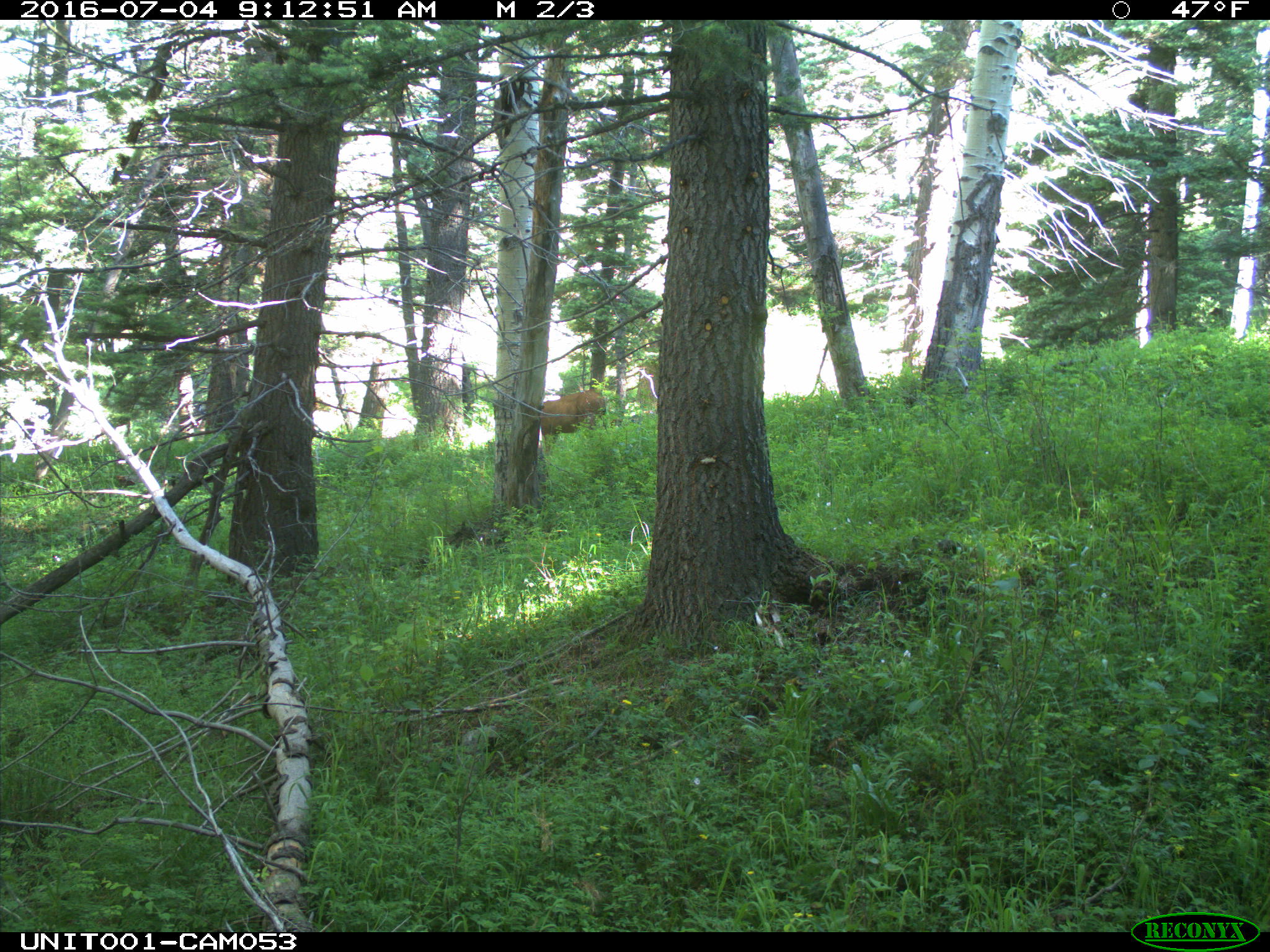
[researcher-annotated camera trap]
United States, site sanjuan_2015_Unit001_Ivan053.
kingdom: Animalia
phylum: Chordata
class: Mammalia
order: Artiodactyla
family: Cervidae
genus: Odocoileus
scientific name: Odocoileus hemionus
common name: mule deer